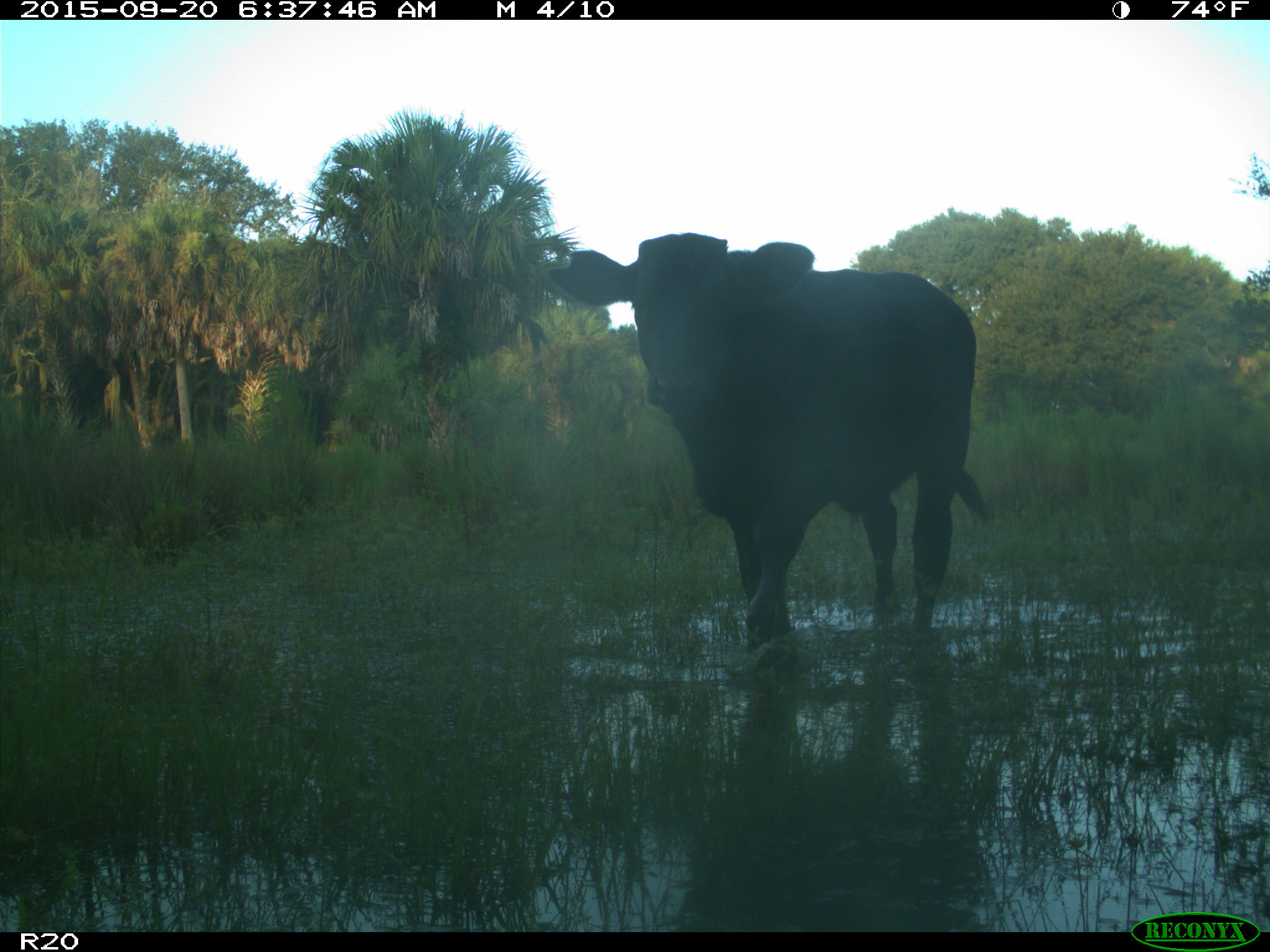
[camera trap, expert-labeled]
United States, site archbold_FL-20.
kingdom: Animalia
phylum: Chordata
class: Mammalia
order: Artiodactyla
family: Bovidae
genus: Bos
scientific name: Bos taurus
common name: domestic cow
Bos taurus (domestic cow).